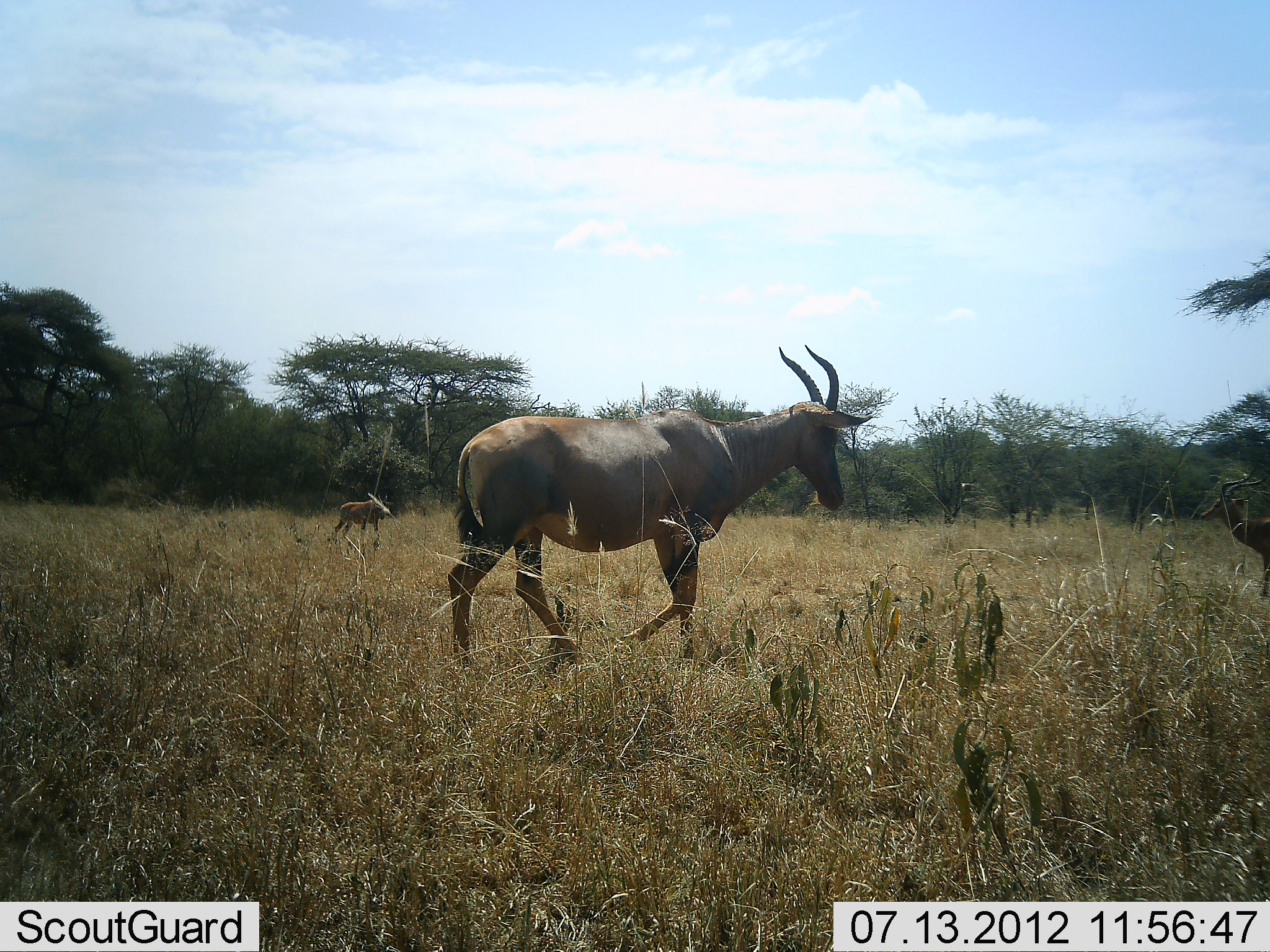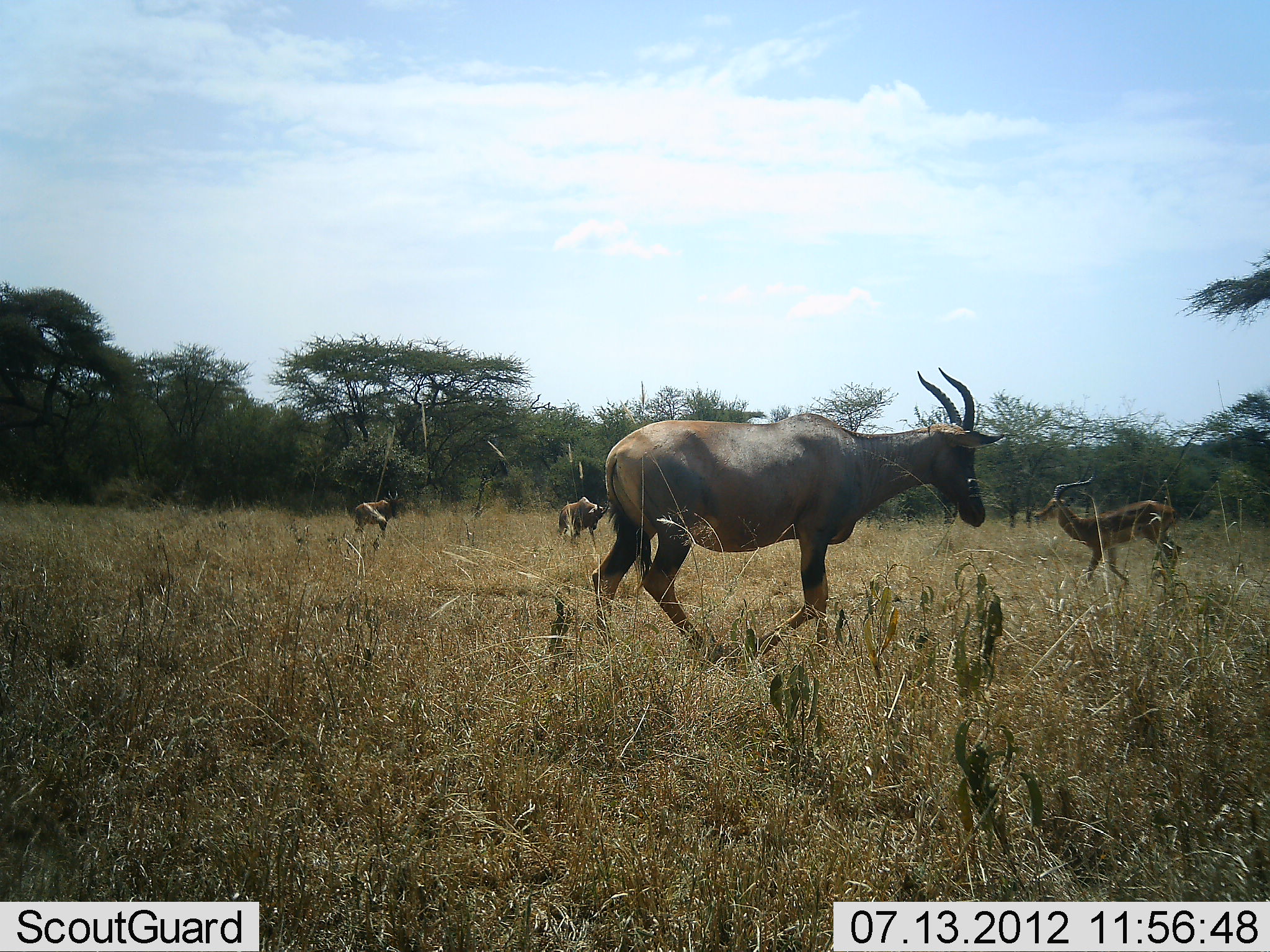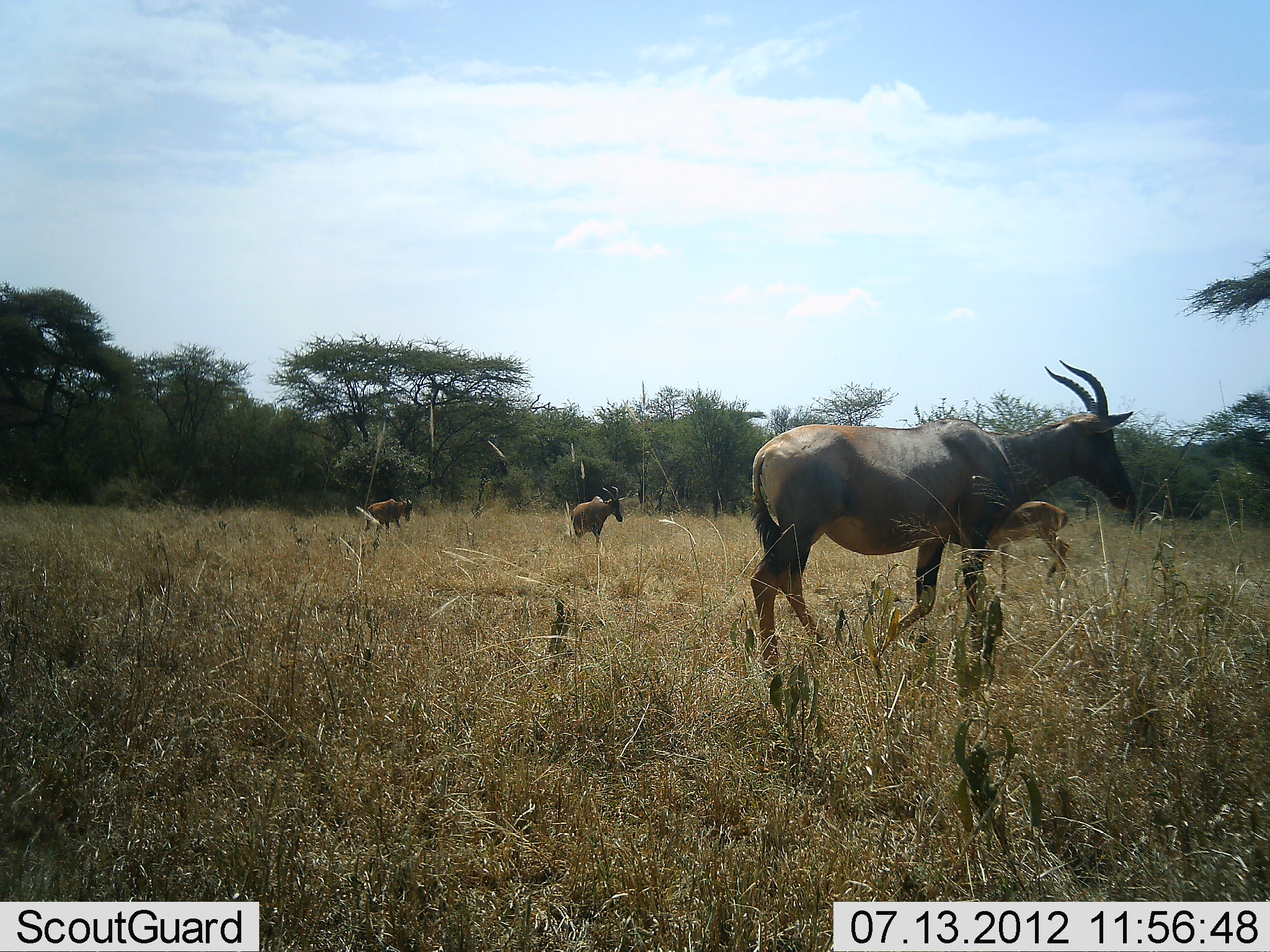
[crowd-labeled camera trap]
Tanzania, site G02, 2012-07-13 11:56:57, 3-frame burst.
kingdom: Animalia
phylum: Chordata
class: Mammalia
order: Artiodactyla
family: Bovidae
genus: Damaliscus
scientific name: Damaliscus lunatus jimela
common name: topi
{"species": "topi (Damaliscus lunatus jimela)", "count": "3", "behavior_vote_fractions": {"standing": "15%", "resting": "0%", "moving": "95%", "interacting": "0%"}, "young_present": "0%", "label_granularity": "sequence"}